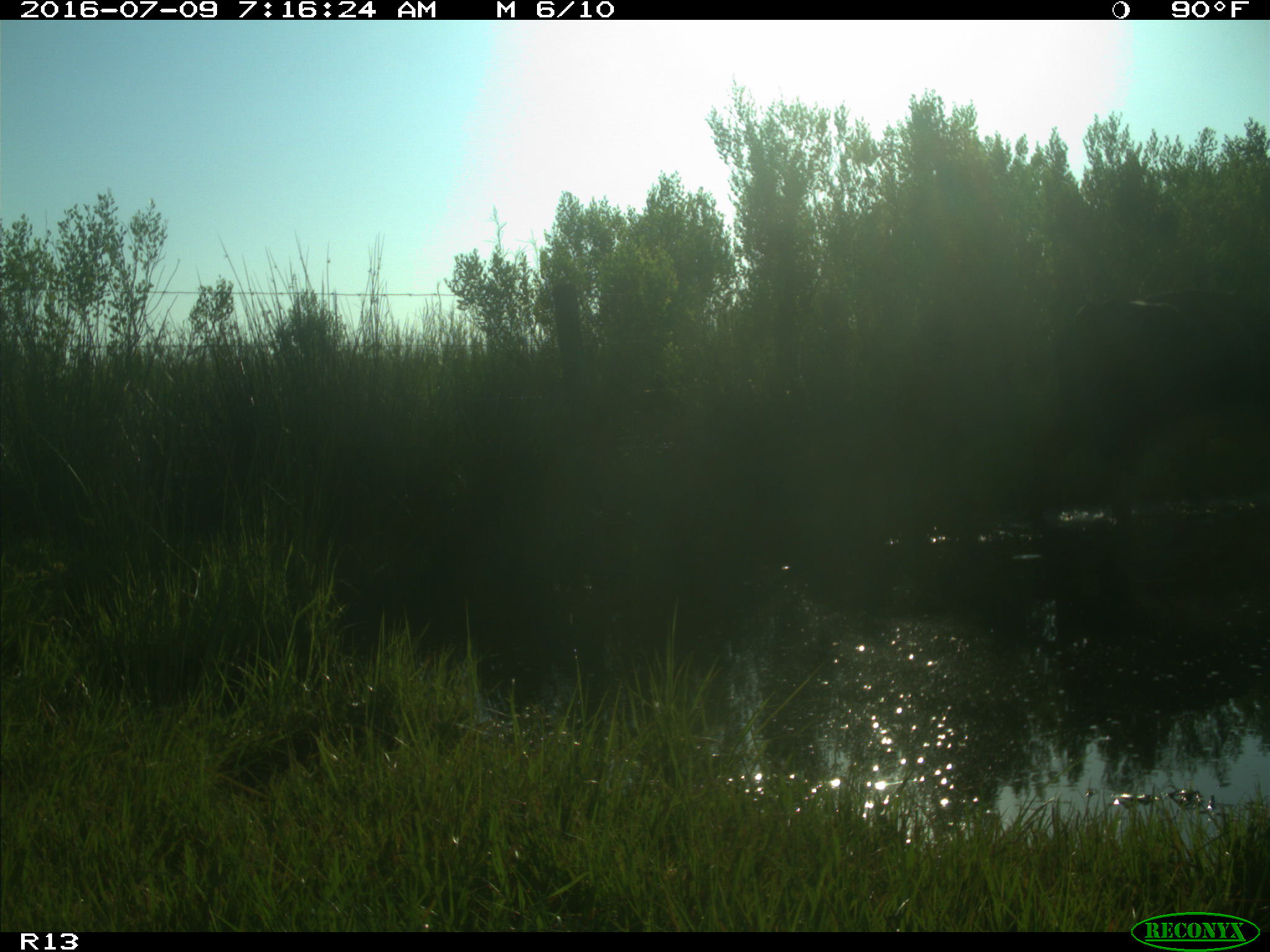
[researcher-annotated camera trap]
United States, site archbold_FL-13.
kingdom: Animalia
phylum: Chordata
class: Mammalia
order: Artiodactyla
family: Bovidae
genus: Bos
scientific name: Bos taurus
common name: domestic cow